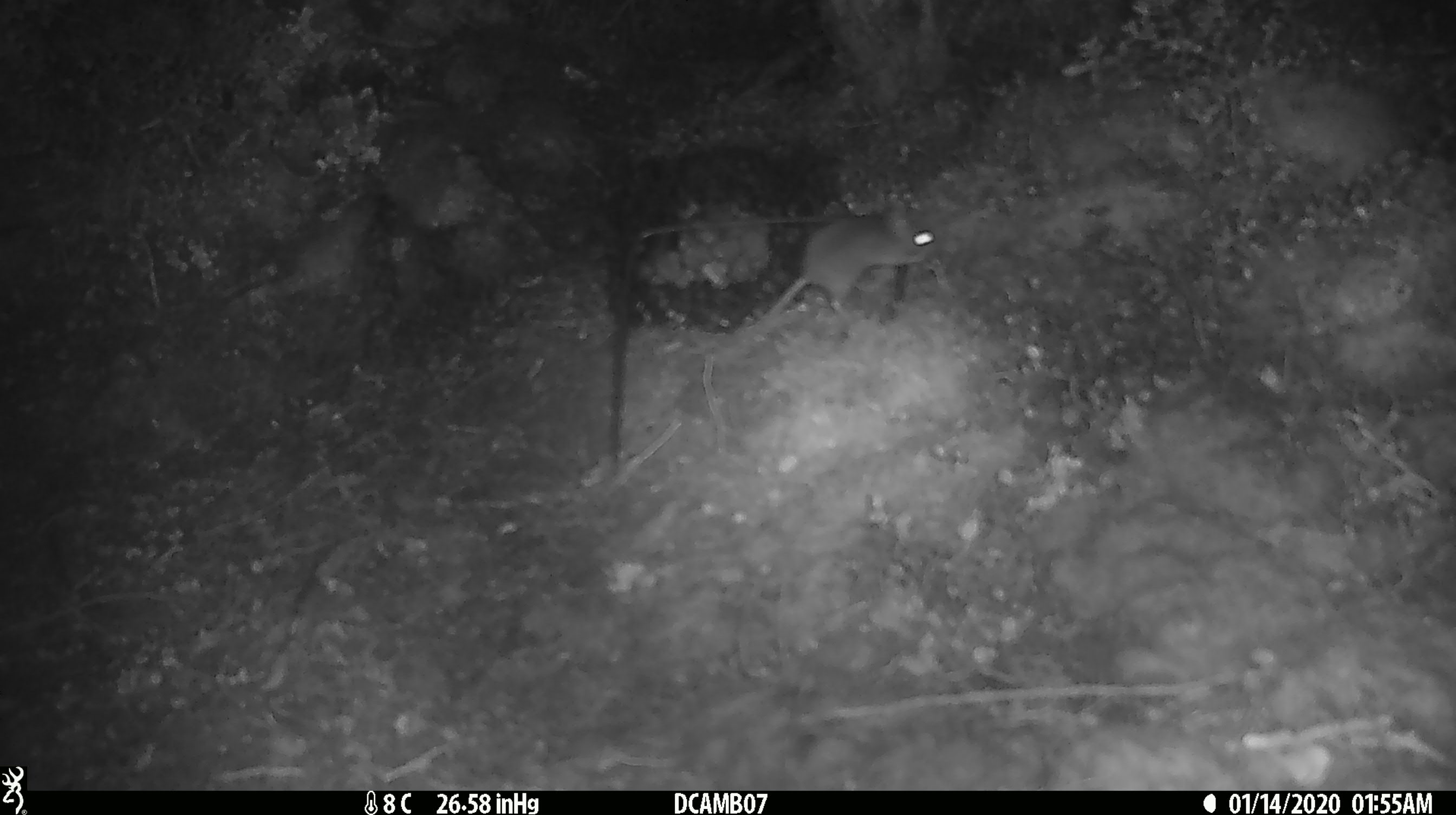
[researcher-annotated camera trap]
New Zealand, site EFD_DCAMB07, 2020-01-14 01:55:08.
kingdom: Animalia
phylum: Chordata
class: Mammalia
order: Rodentia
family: Muridae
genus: Mus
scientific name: Mus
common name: mouse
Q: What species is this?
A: Mouse (Mus).